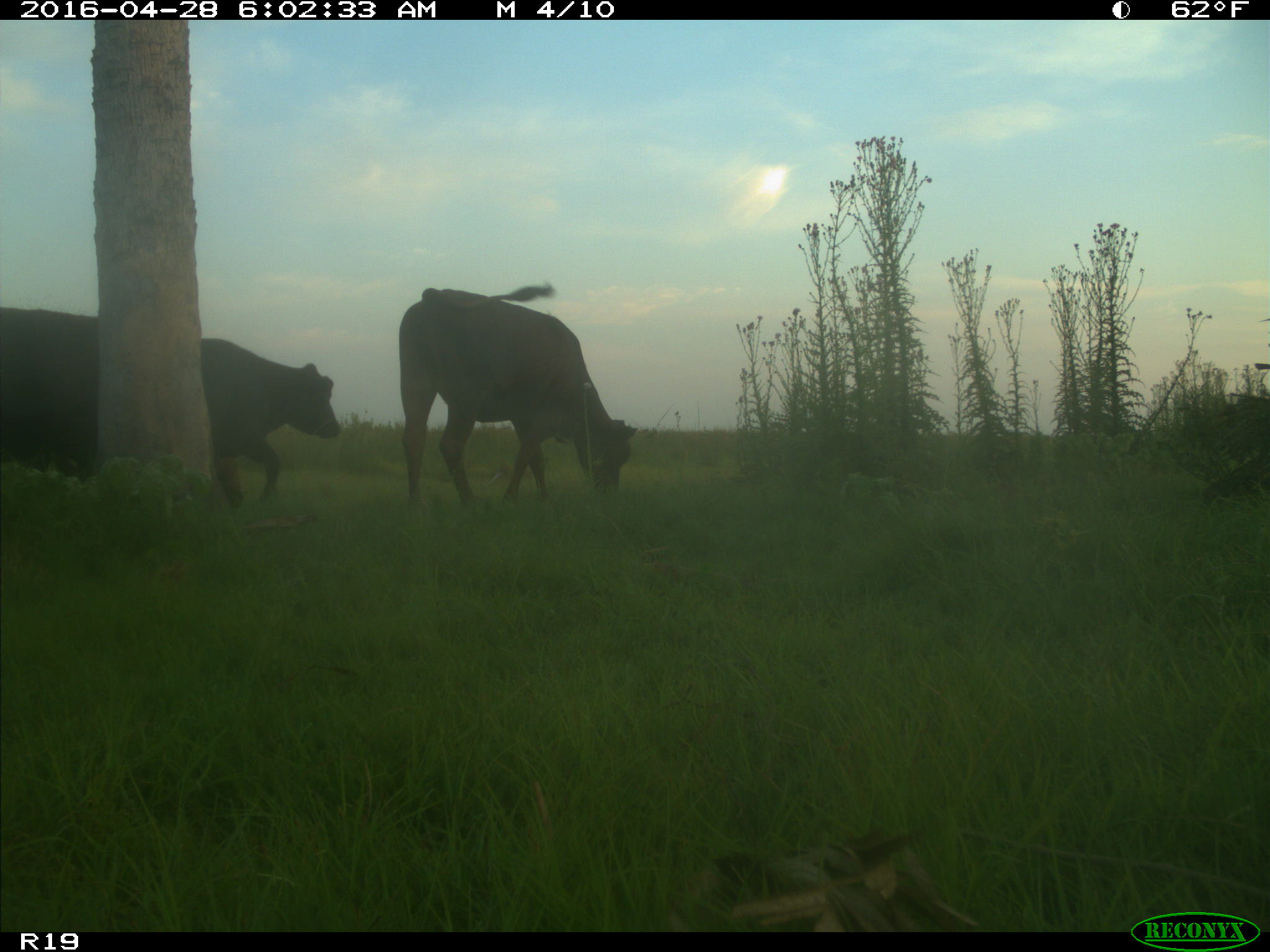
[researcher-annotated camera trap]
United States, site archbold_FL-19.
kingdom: Animalia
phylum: Chordata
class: Mammalia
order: Artiodactyla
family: Bovidae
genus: Bos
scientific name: Bos taurus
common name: domestic cow